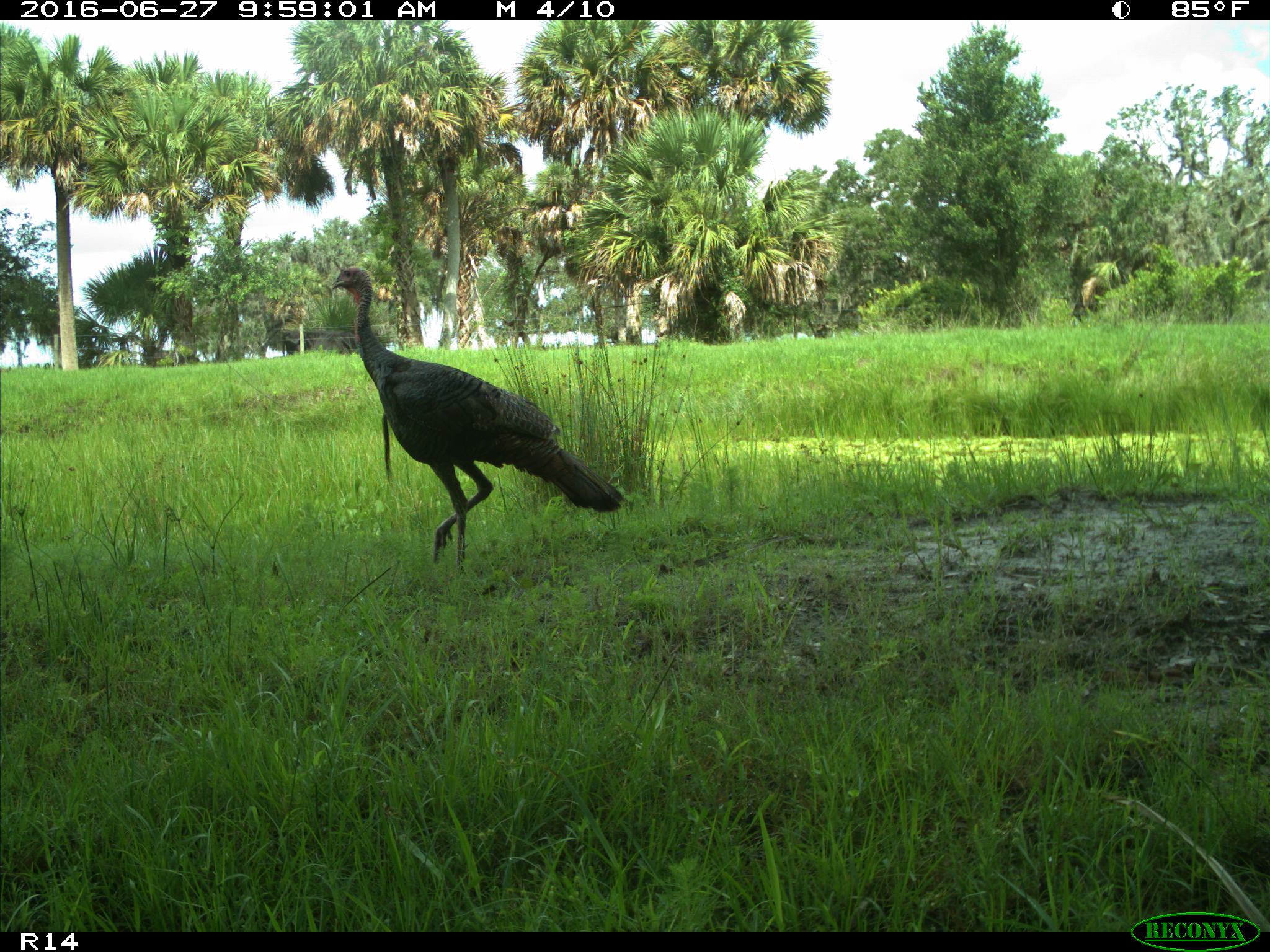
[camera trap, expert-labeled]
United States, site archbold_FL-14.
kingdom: Animalia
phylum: Chordata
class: Aves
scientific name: Aves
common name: birds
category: unidentified bird